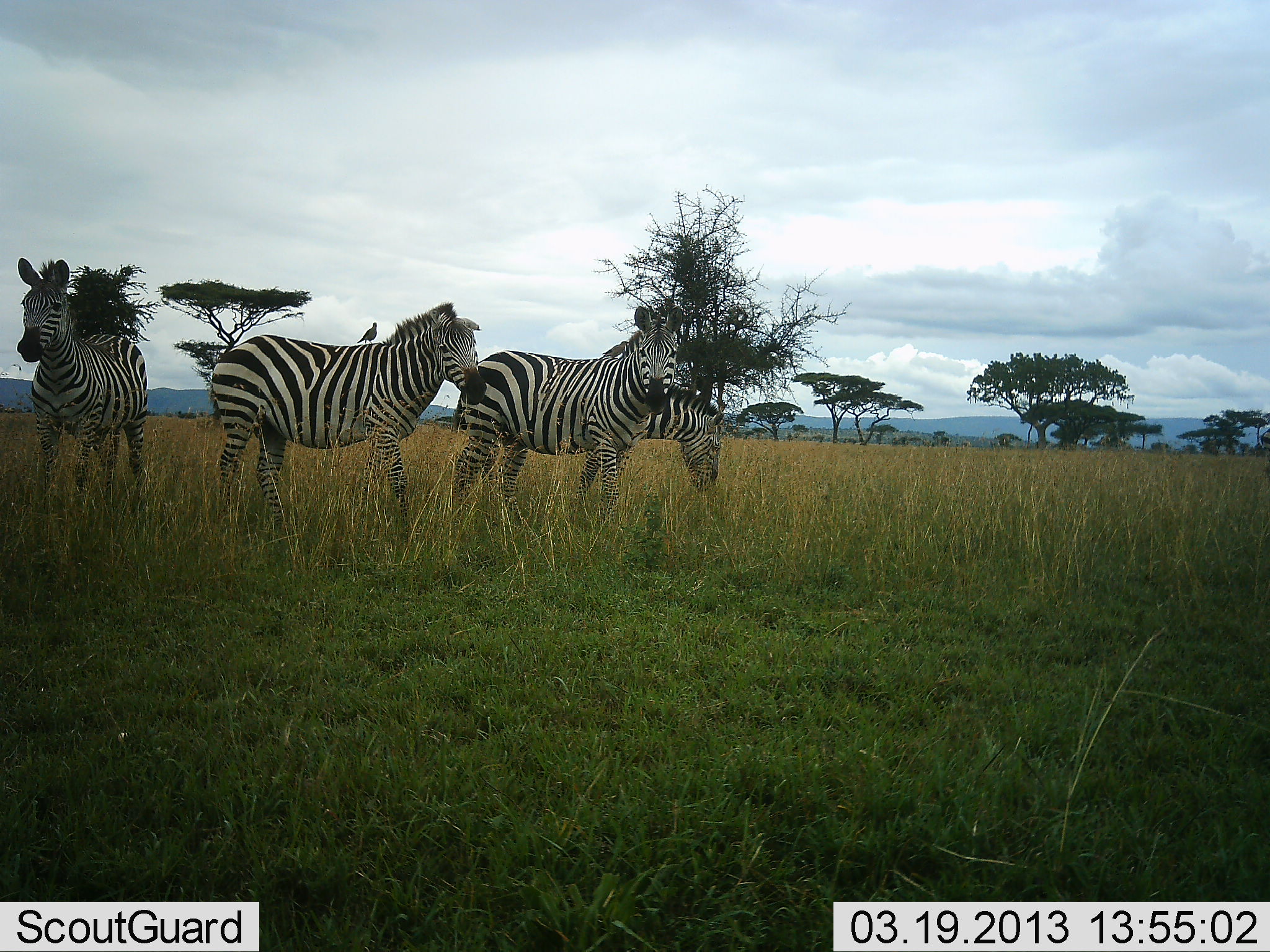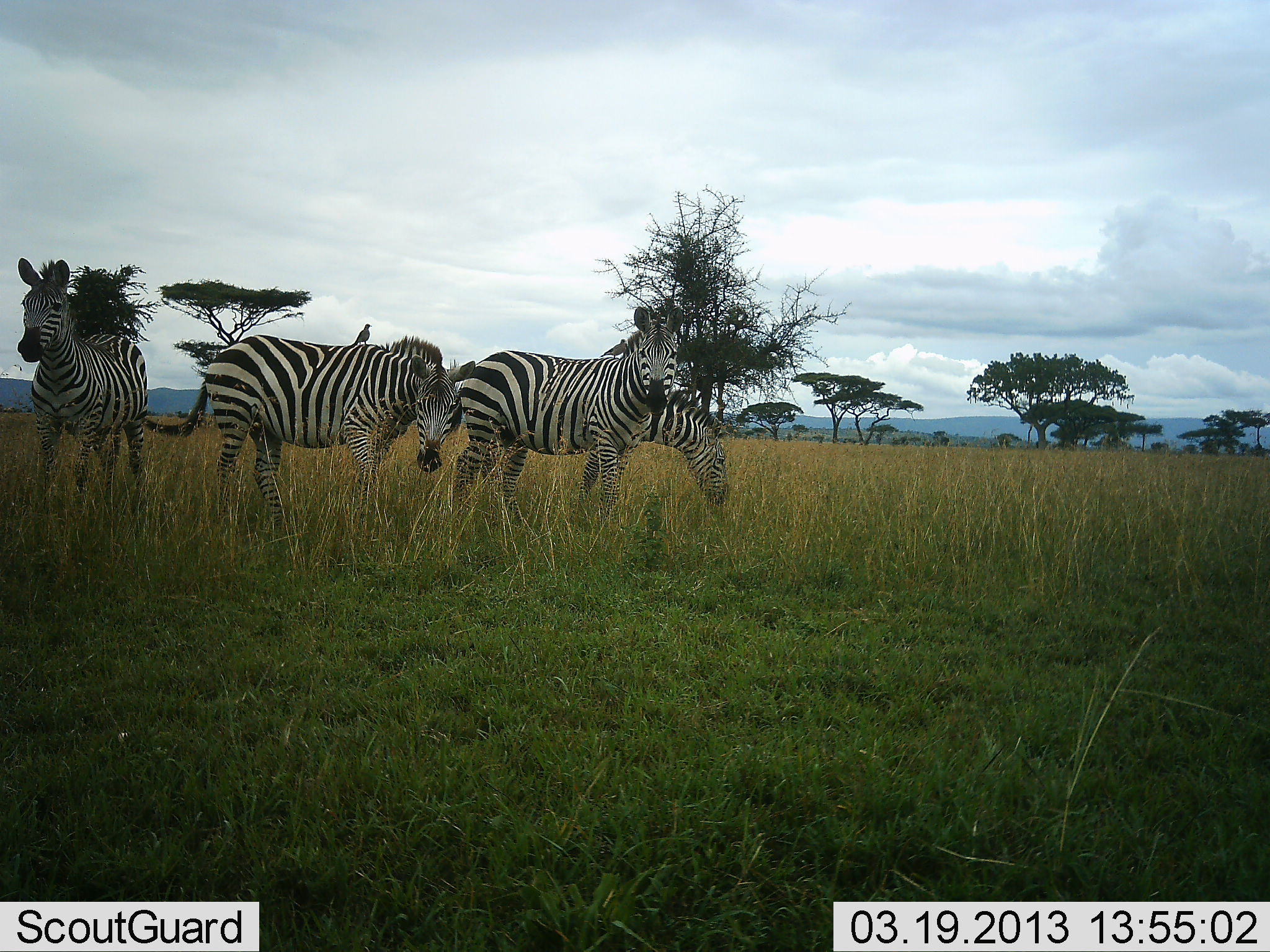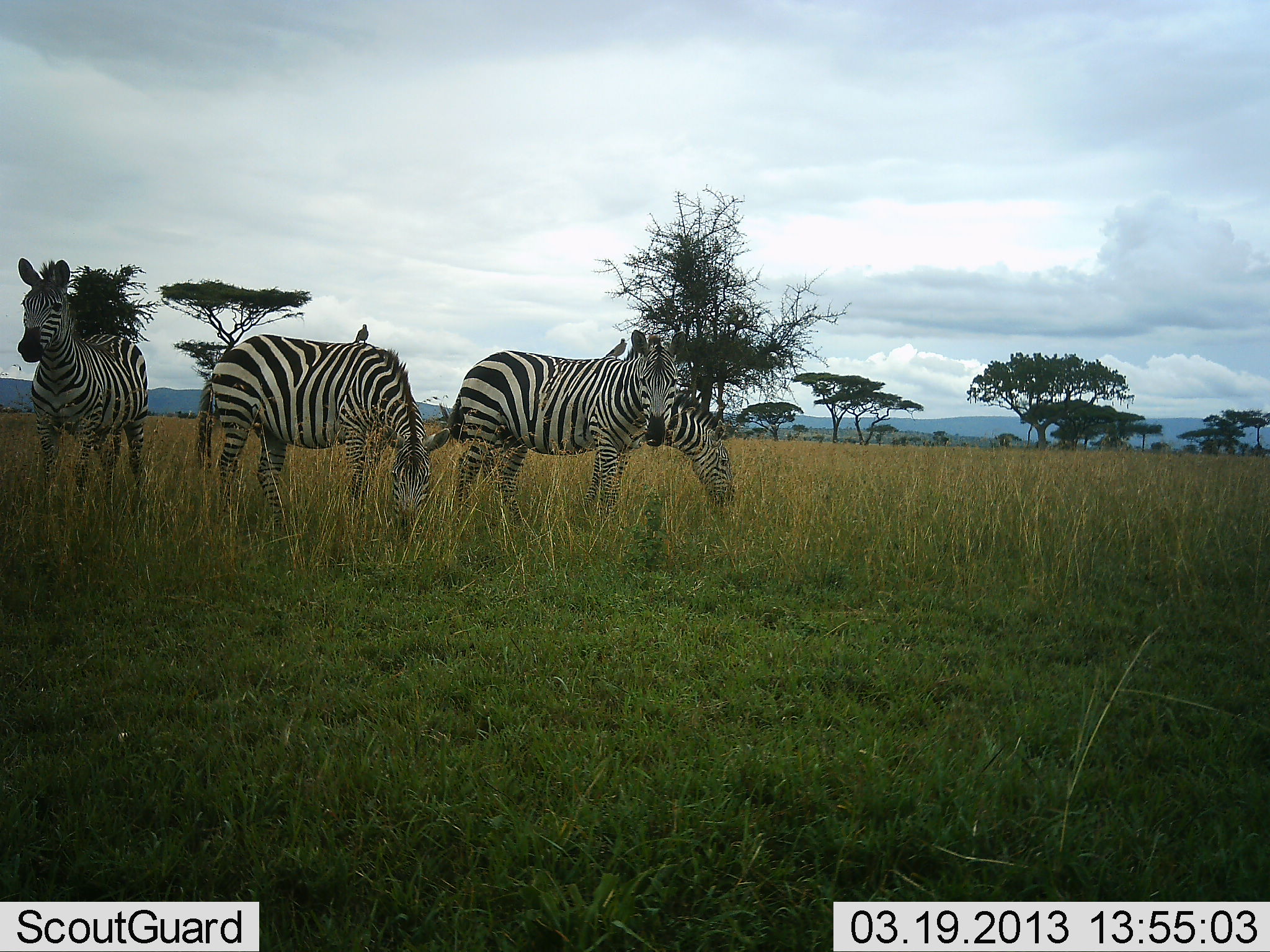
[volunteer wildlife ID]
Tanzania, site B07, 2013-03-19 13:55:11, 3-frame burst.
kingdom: Animalia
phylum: Chordata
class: Mammalia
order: Perissodactyla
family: Equidae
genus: Equus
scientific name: Equus quagga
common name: plains zebra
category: zebra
Zebra (plains zebra) (Equus quagga), count 4. Behavior (volunteer vote fractions): standing 88%, resting 0%, moving 0%, interacting 3%. Young present (vote fraction): 0%. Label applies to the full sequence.